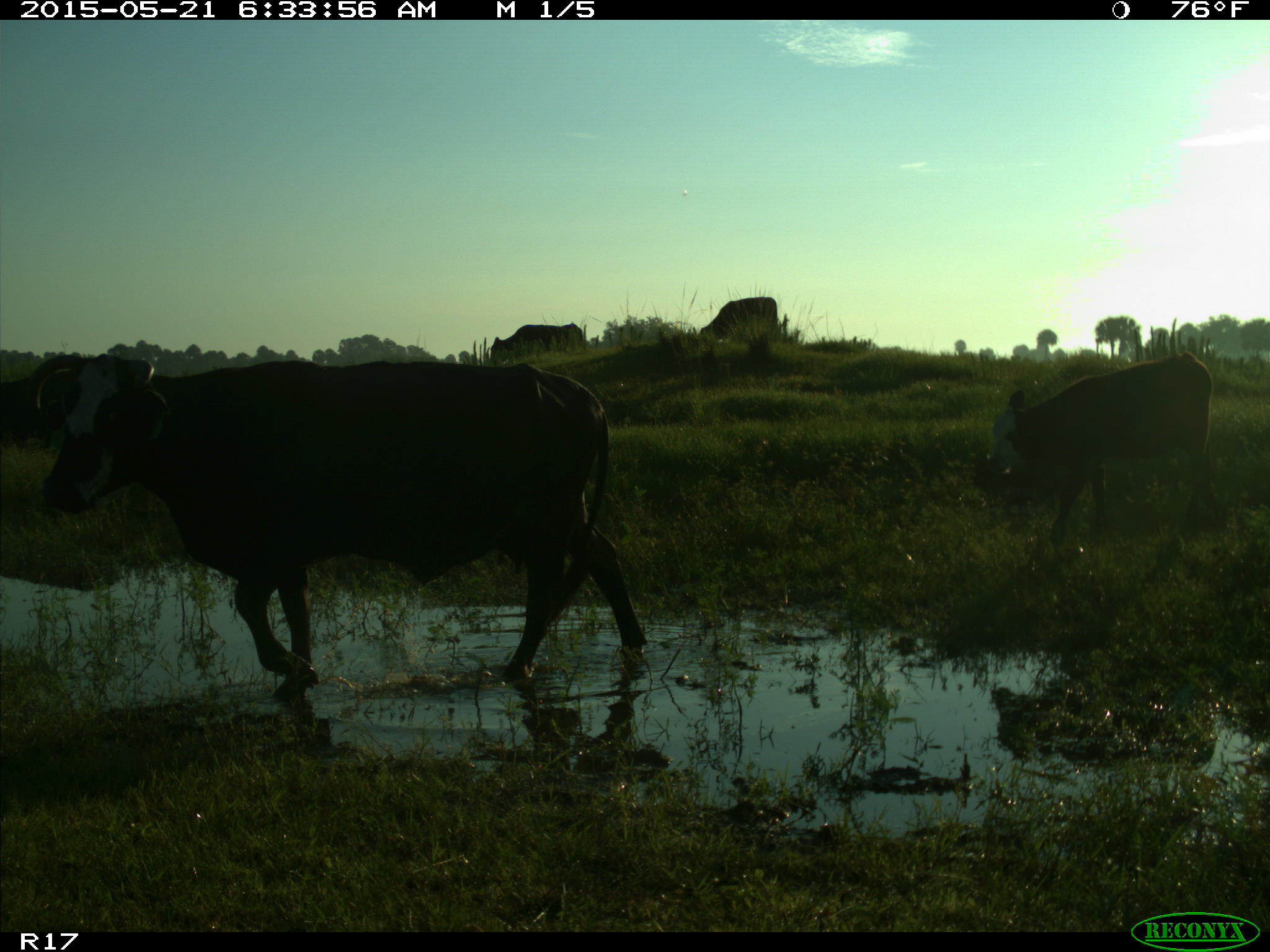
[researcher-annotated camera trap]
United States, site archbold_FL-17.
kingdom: Animalia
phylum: Chordata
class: Mammalia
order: Artiodactyla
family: Bovidae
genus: Bos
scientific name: Bos taurus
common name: domestic cow